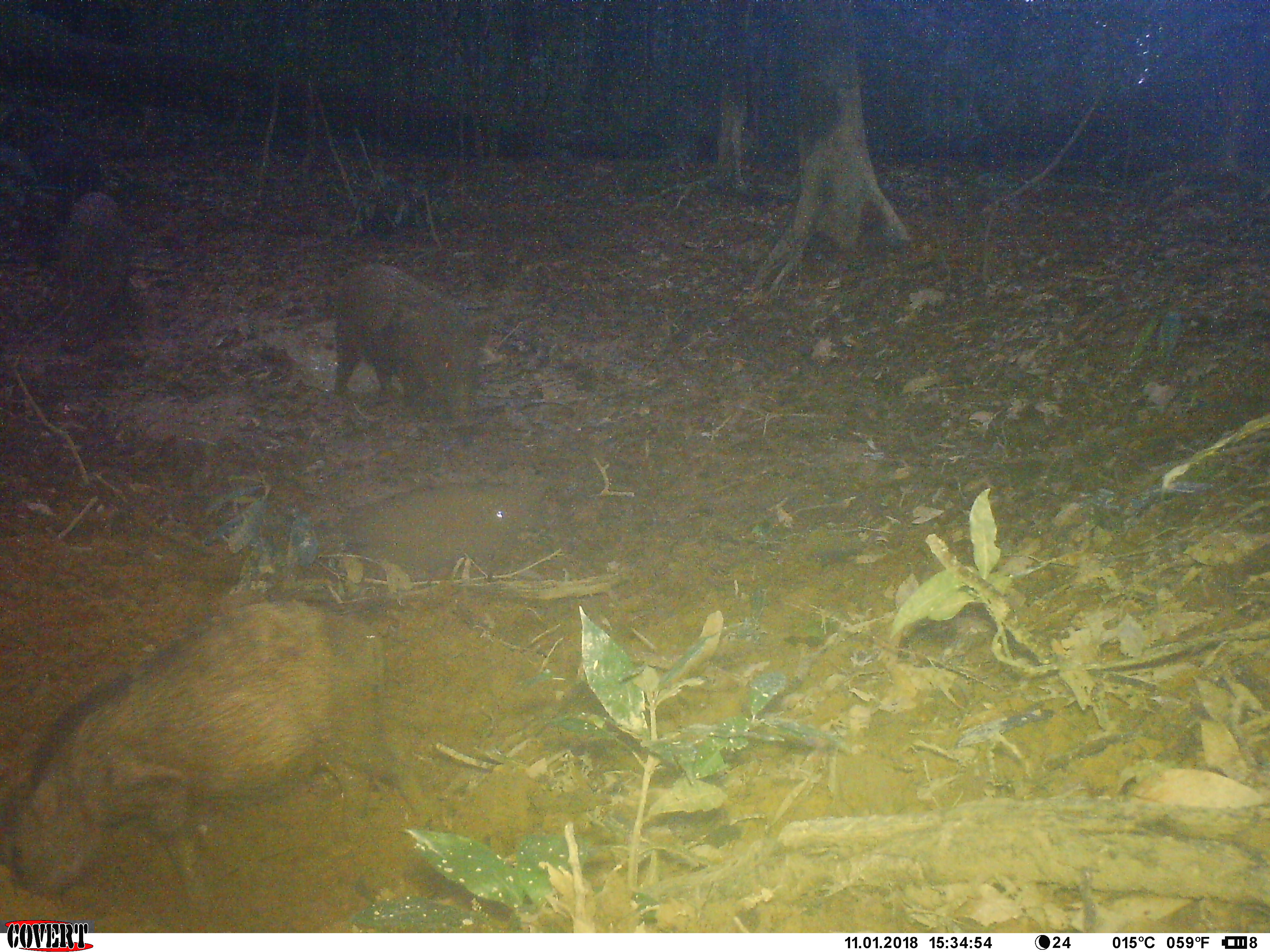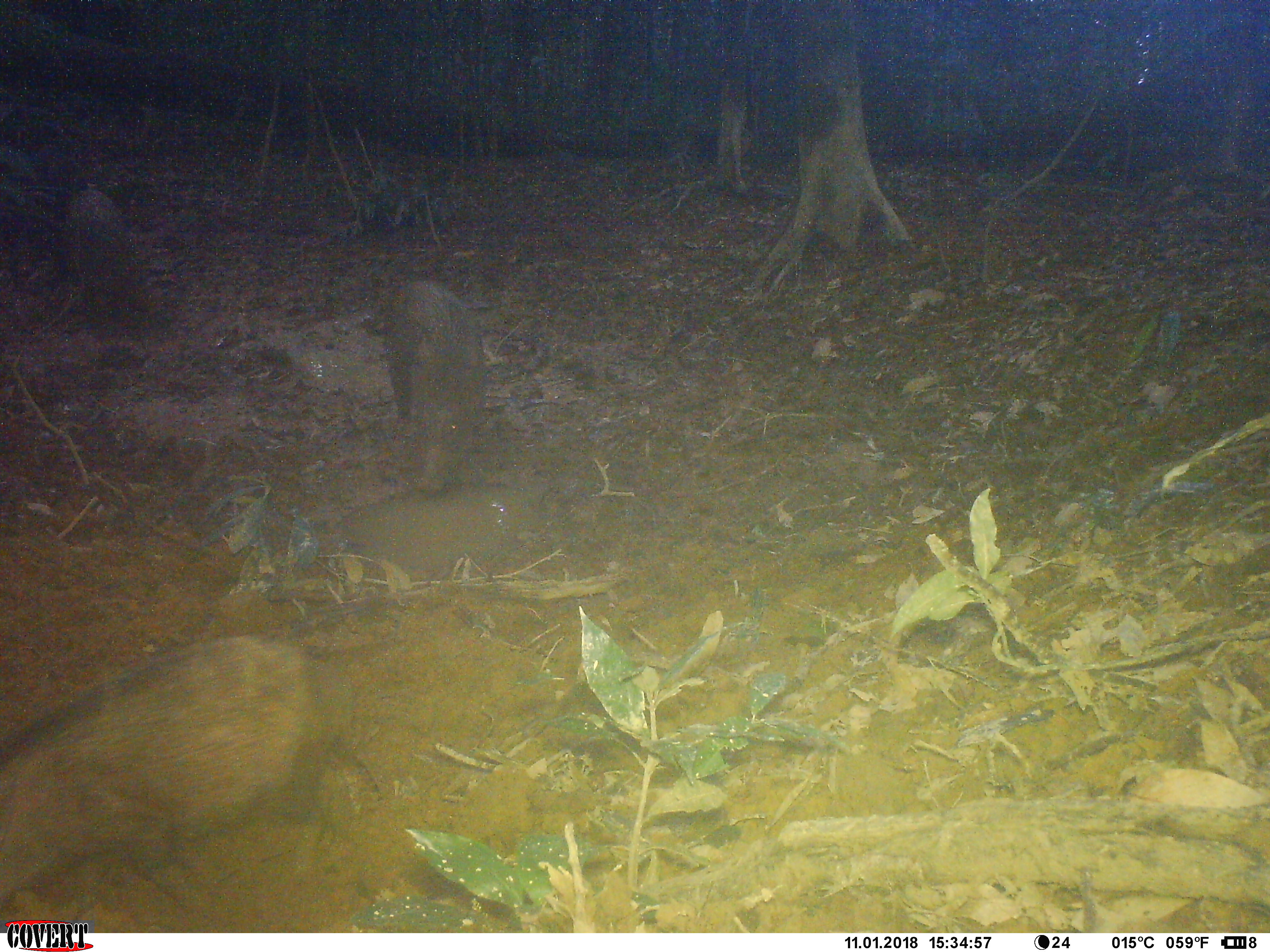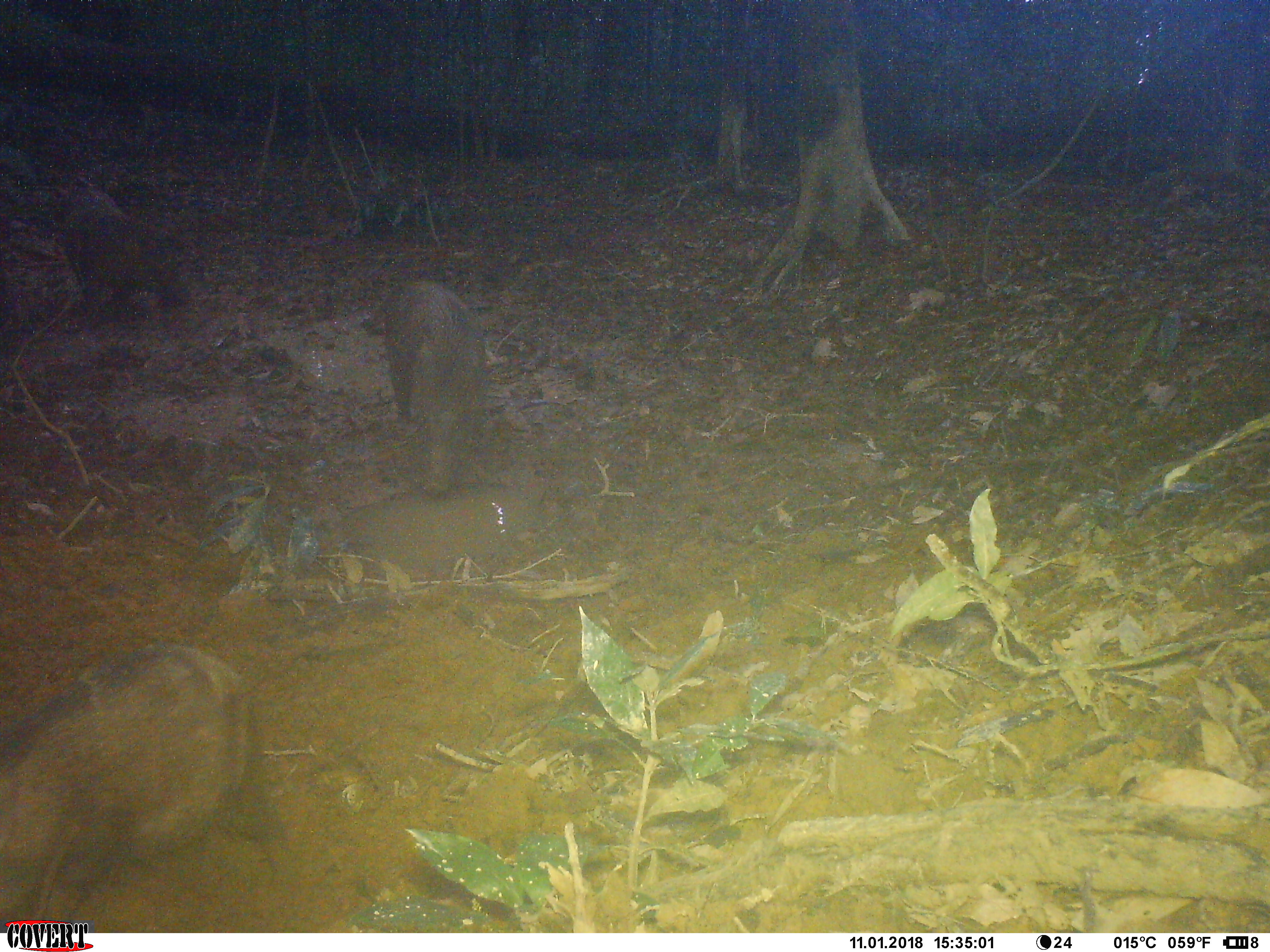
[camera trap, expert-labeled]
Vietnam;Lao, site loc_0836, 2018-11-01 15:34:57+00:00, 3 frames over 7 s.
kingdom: Animalia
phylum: Chordata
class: Mammalia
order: Artiodactyla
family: Suidae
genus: Sus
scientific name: Sus scrofa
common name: eurasian wild pig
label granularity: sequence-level